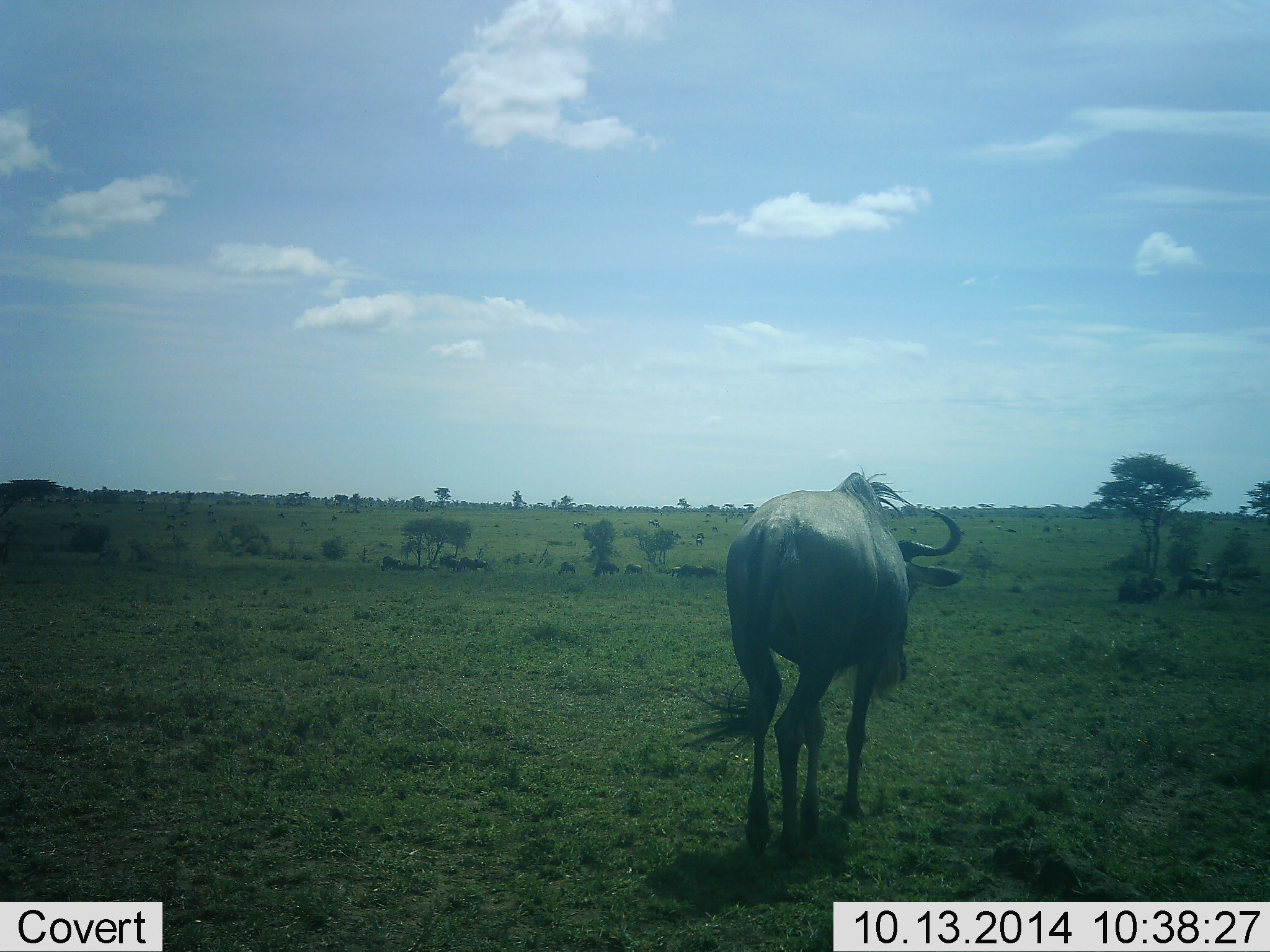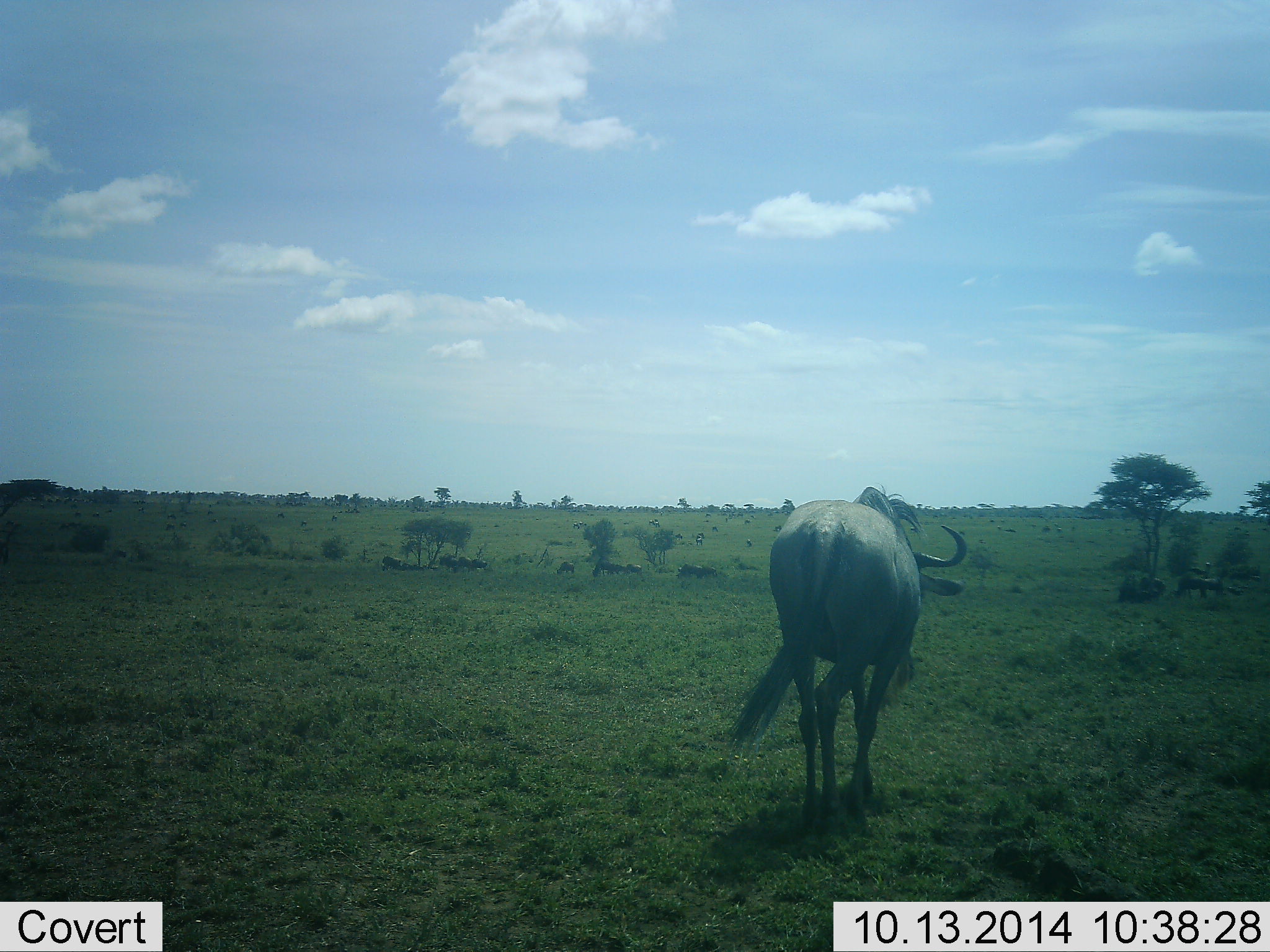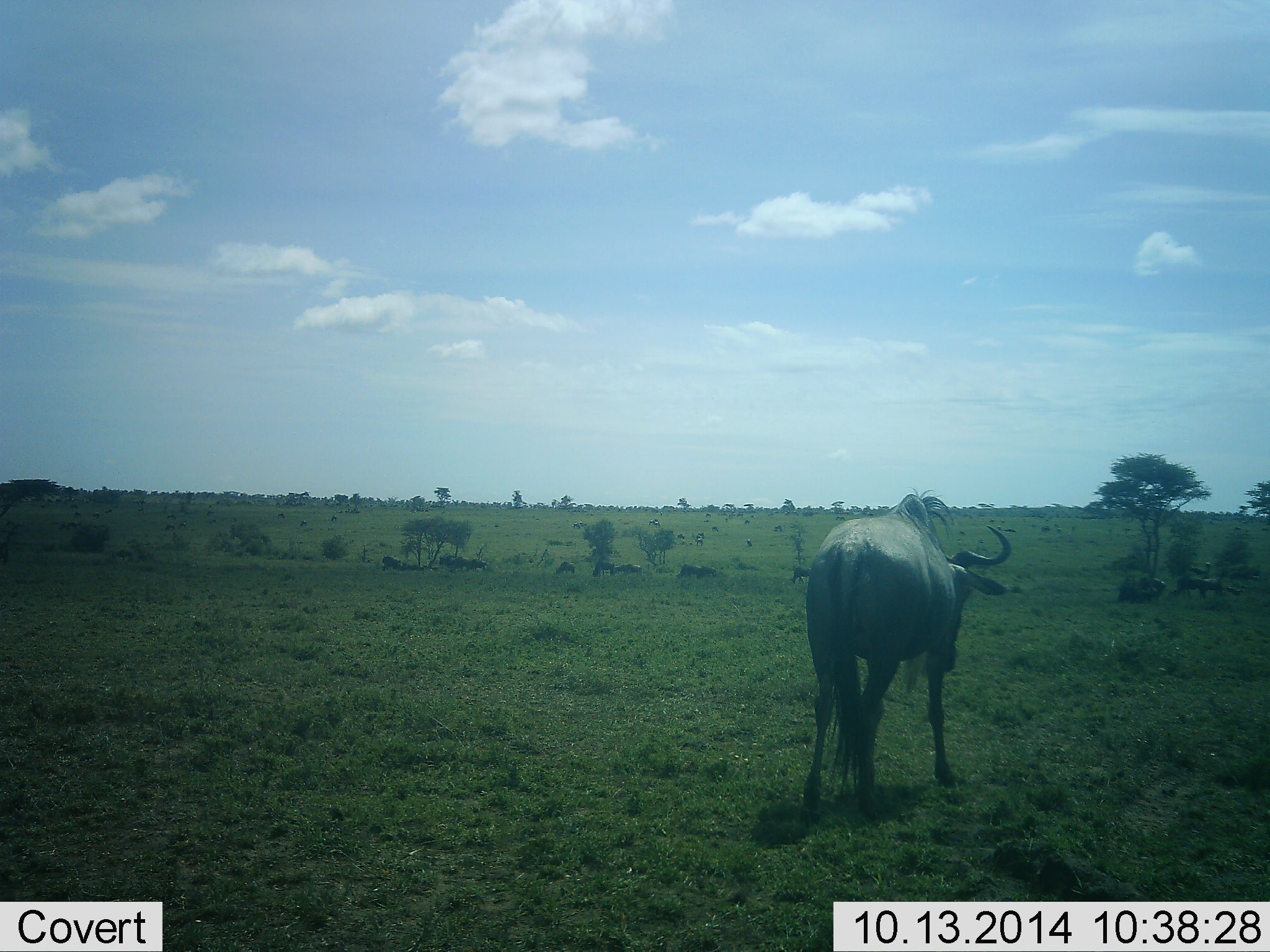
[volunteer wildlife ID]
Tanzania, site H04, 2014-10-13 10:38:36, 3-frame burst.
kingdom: Animalia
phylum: Chordata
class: Mammalia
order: Artiodactyla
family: Bovidae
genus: Connochaetes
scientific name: Connochaetes taurinus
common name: blue wildebeest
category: wildebeest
Wildebeest (blue wildebeest) (Connochaetes taurinus), count 7. Behavior (volunteer vote fractions): standing 50%, resting 10%, moving 70%, interacting 0%. Young present (vote fraction): 0%. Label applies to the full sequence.